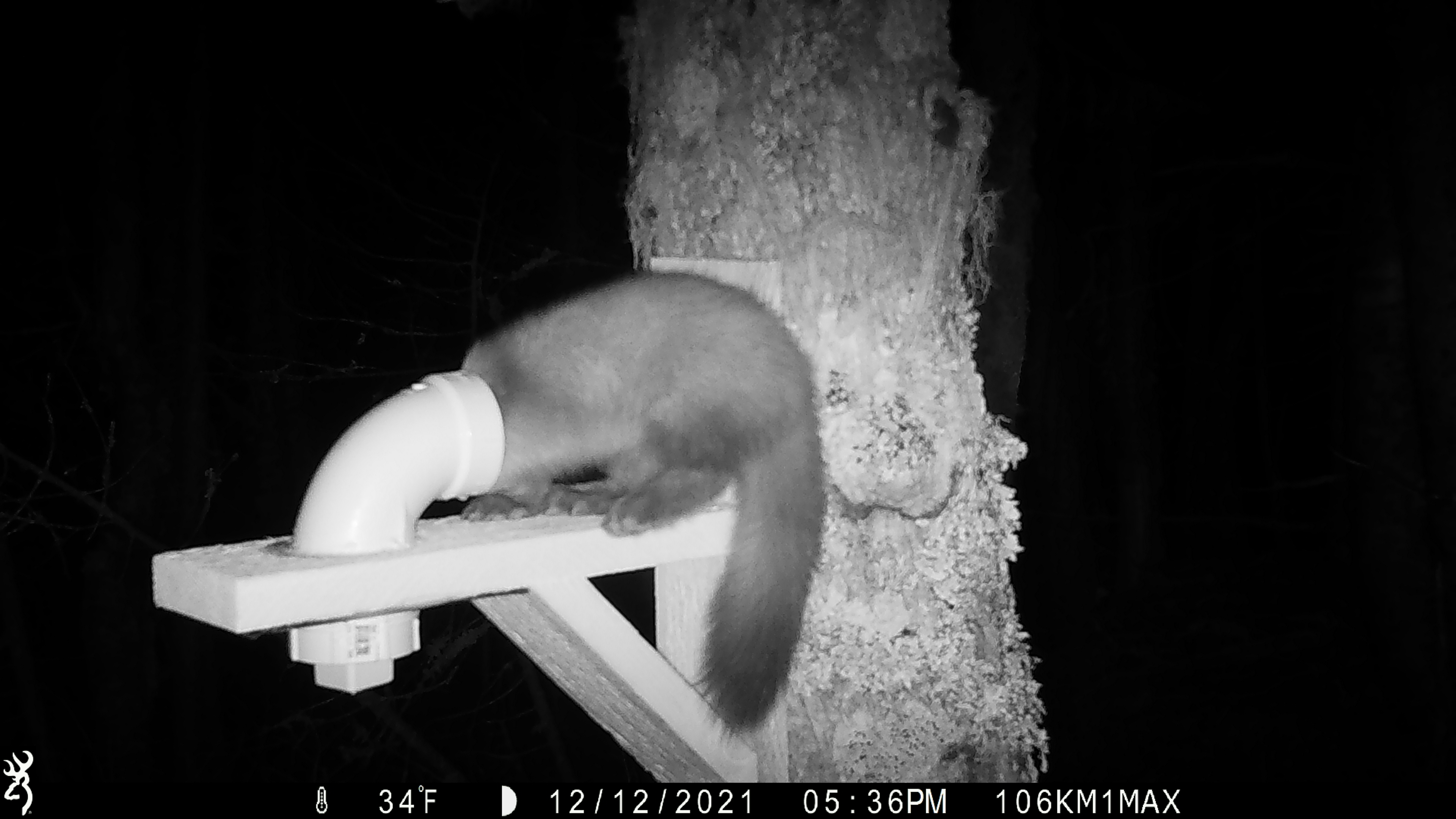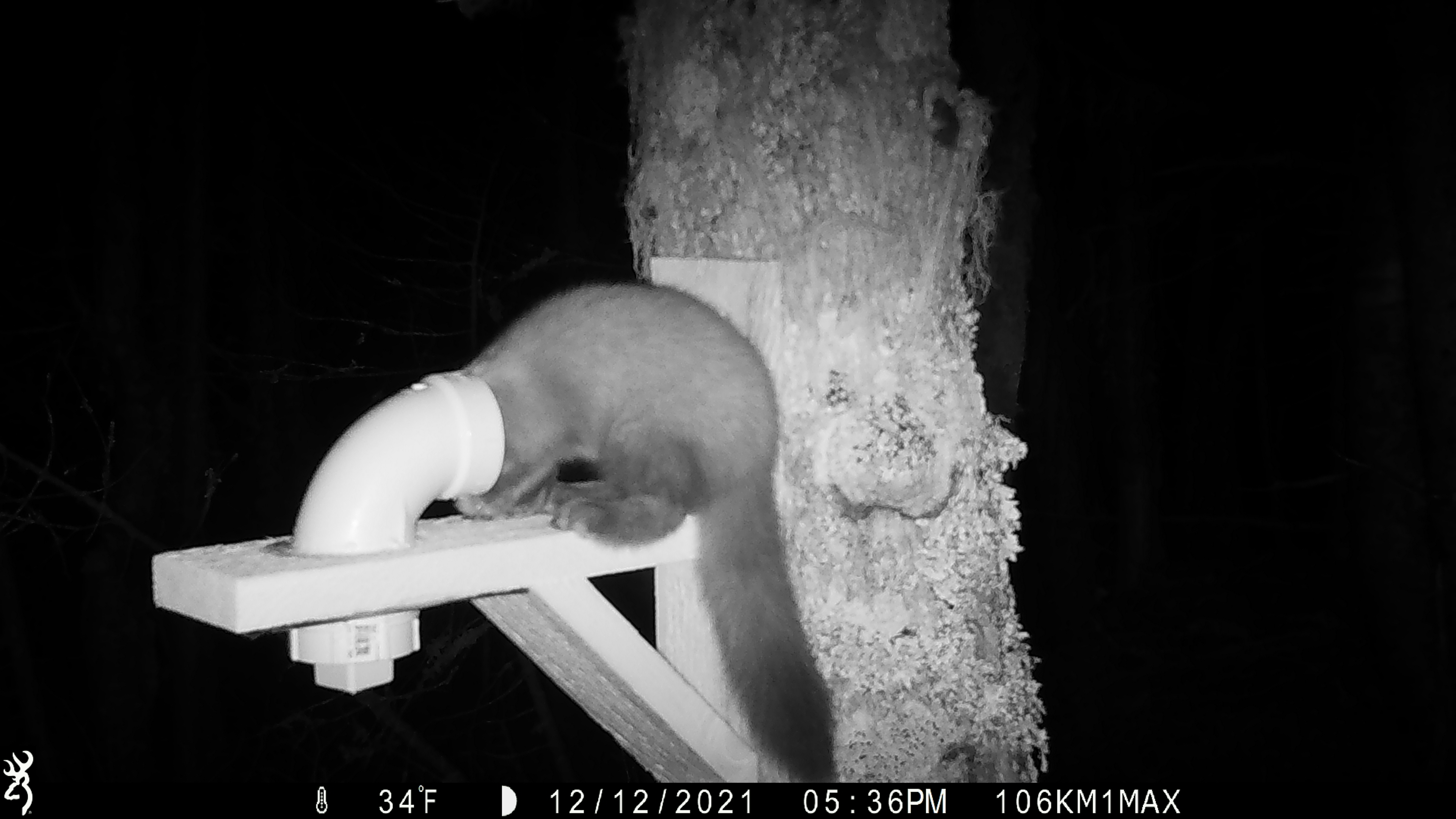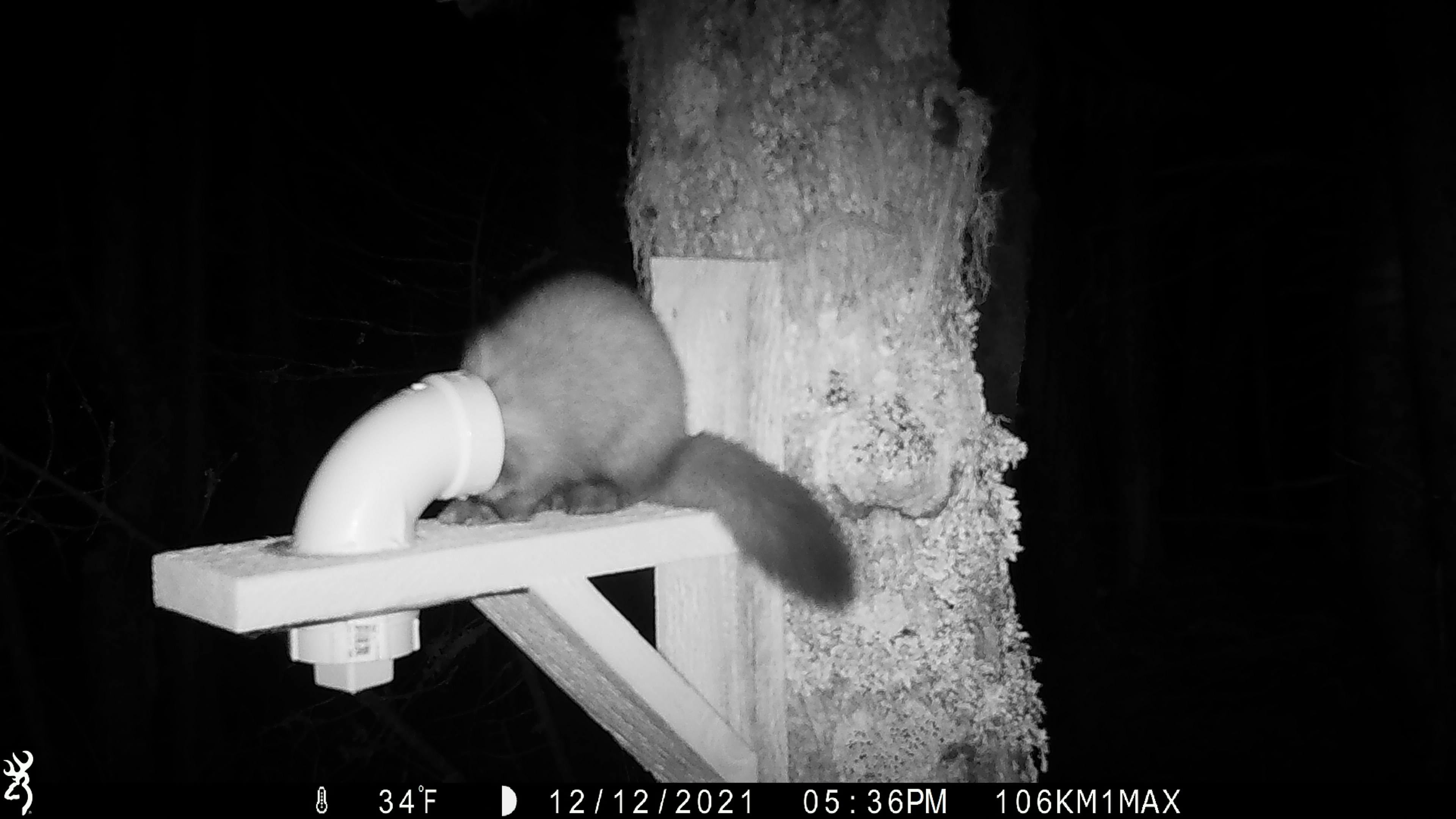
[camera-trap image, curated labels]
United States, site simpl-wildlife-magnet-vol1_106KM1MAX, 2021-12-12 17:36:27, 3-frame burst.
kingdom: Animalia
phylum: Chordata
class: Mammalia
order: Carnivora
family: Mustelidae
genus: Martes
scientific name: Martes americana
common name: american marten